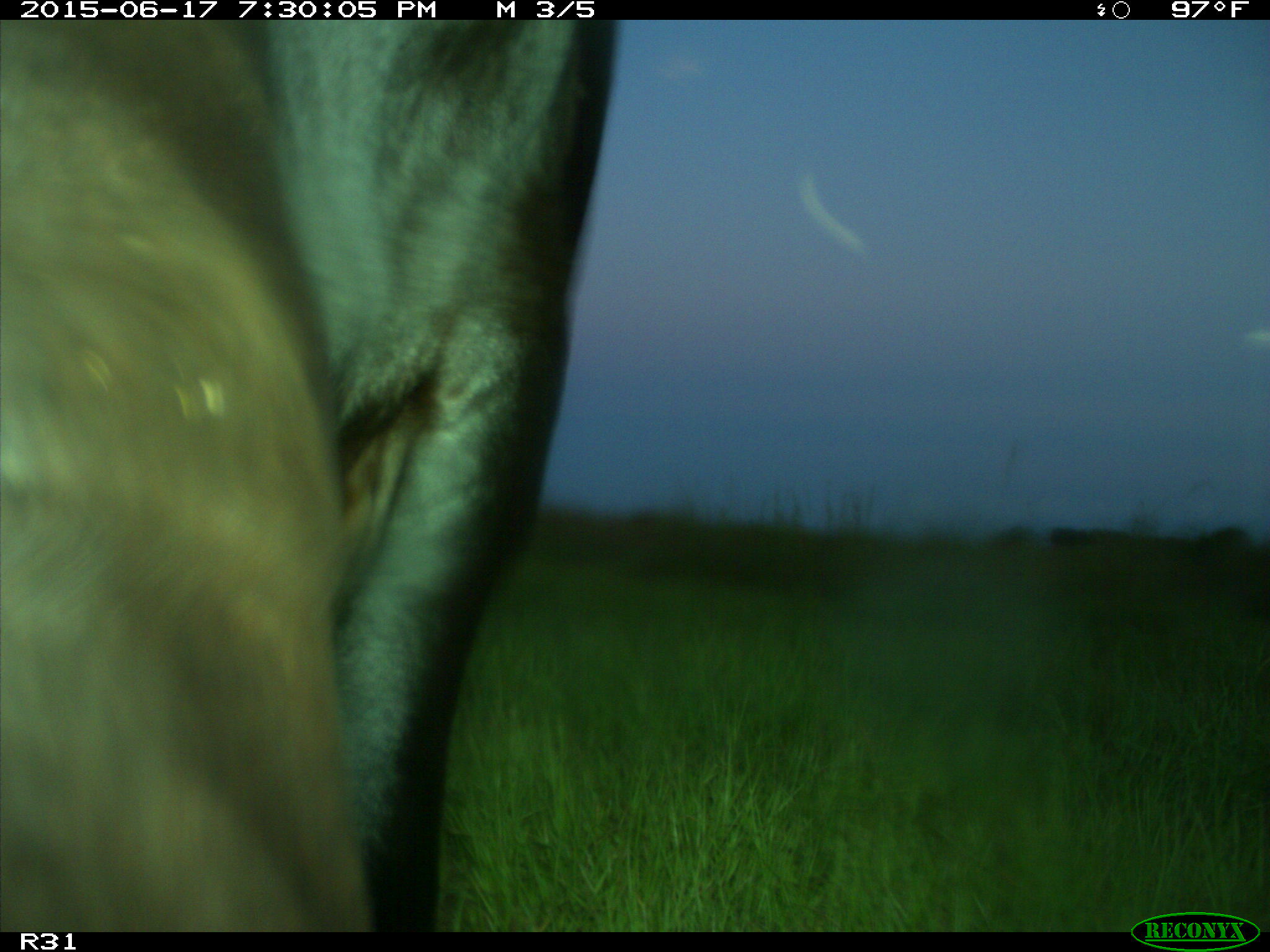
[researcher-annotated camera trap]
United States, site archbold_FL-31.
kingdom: Animalia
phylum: Chordata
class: Mammalia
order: Artiodactyla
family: Bovidae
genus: Bos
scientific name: Bos taurus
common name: domestic cow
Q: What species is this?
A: Bos taurus (domestic cow).